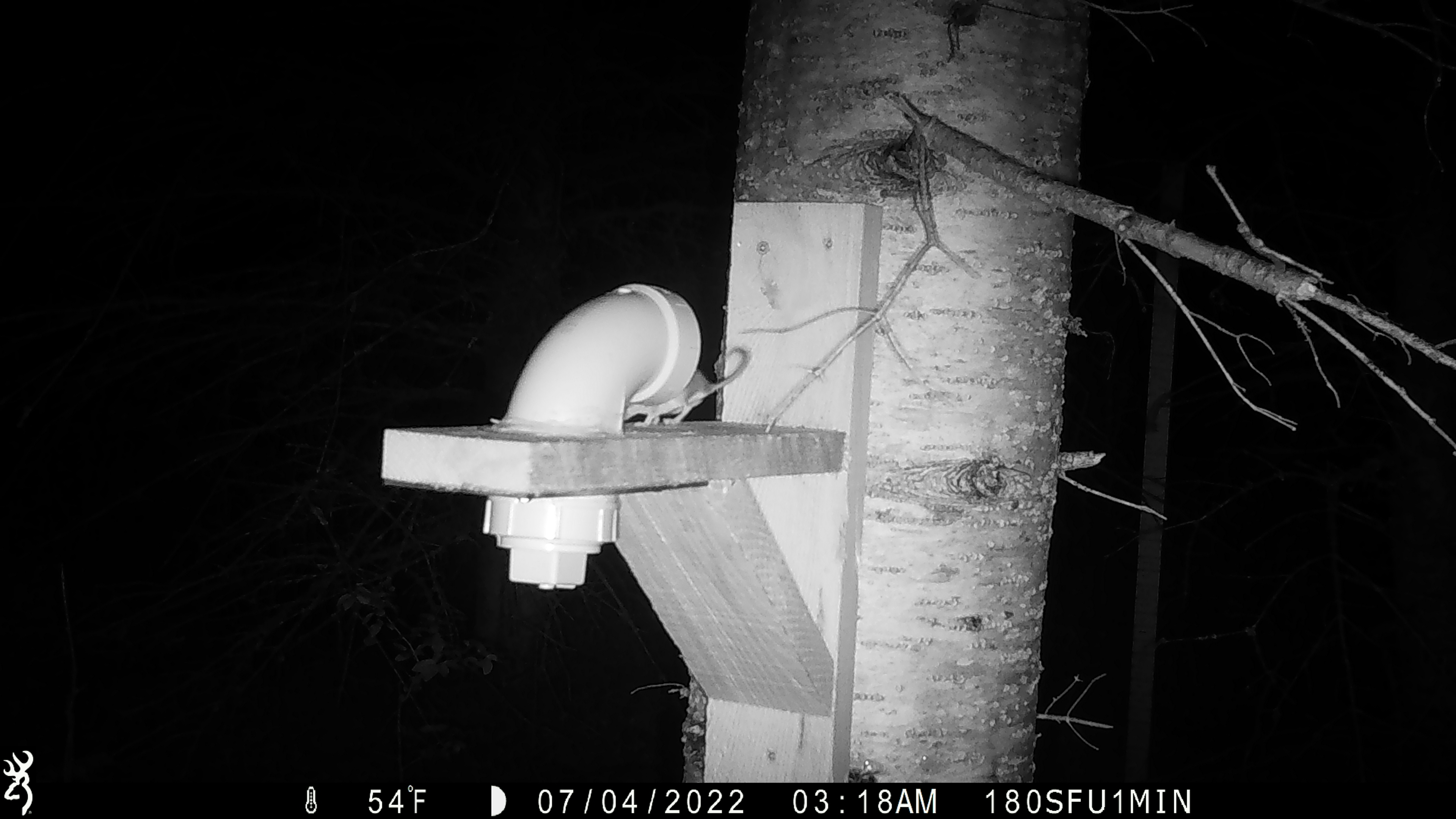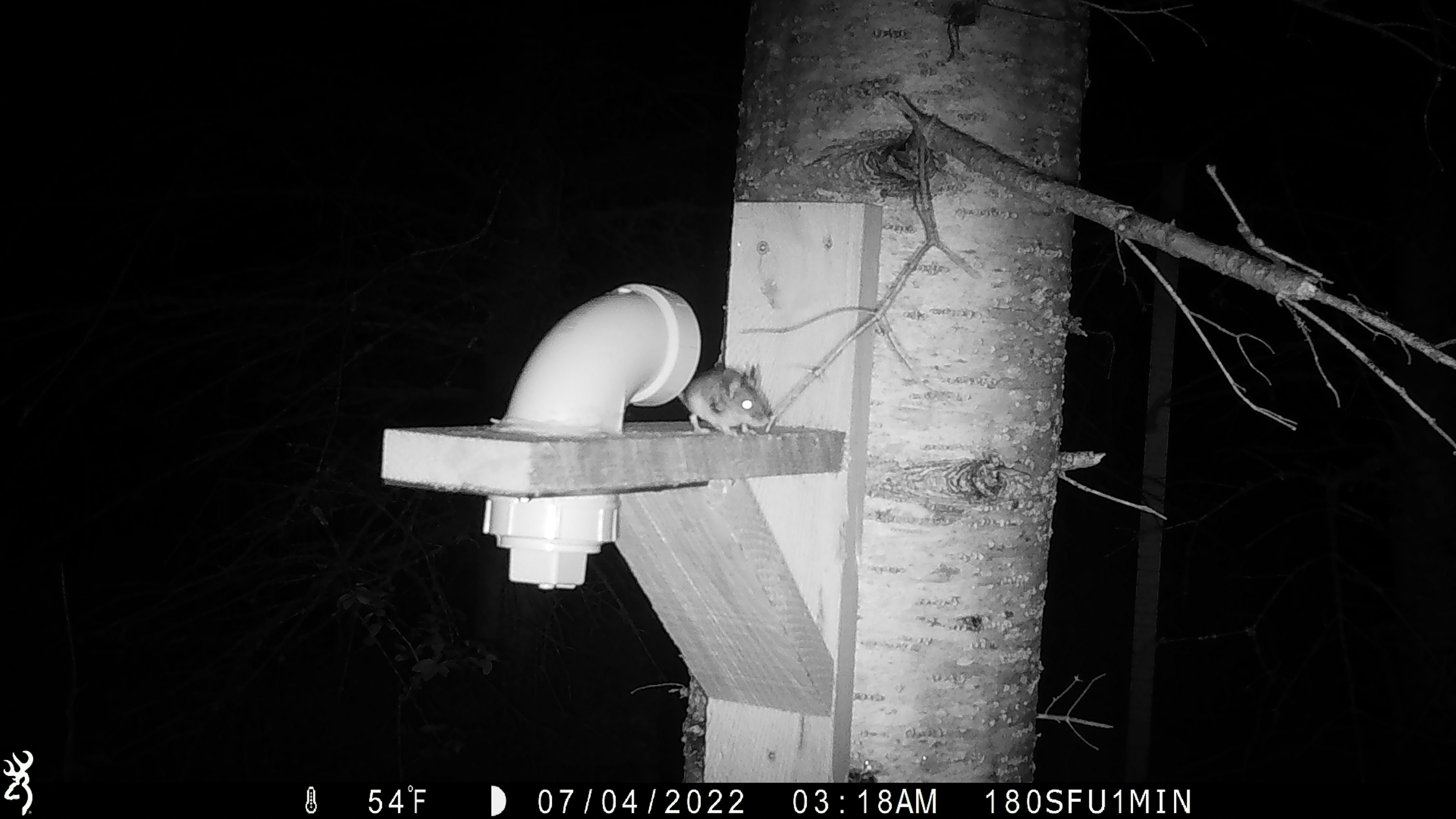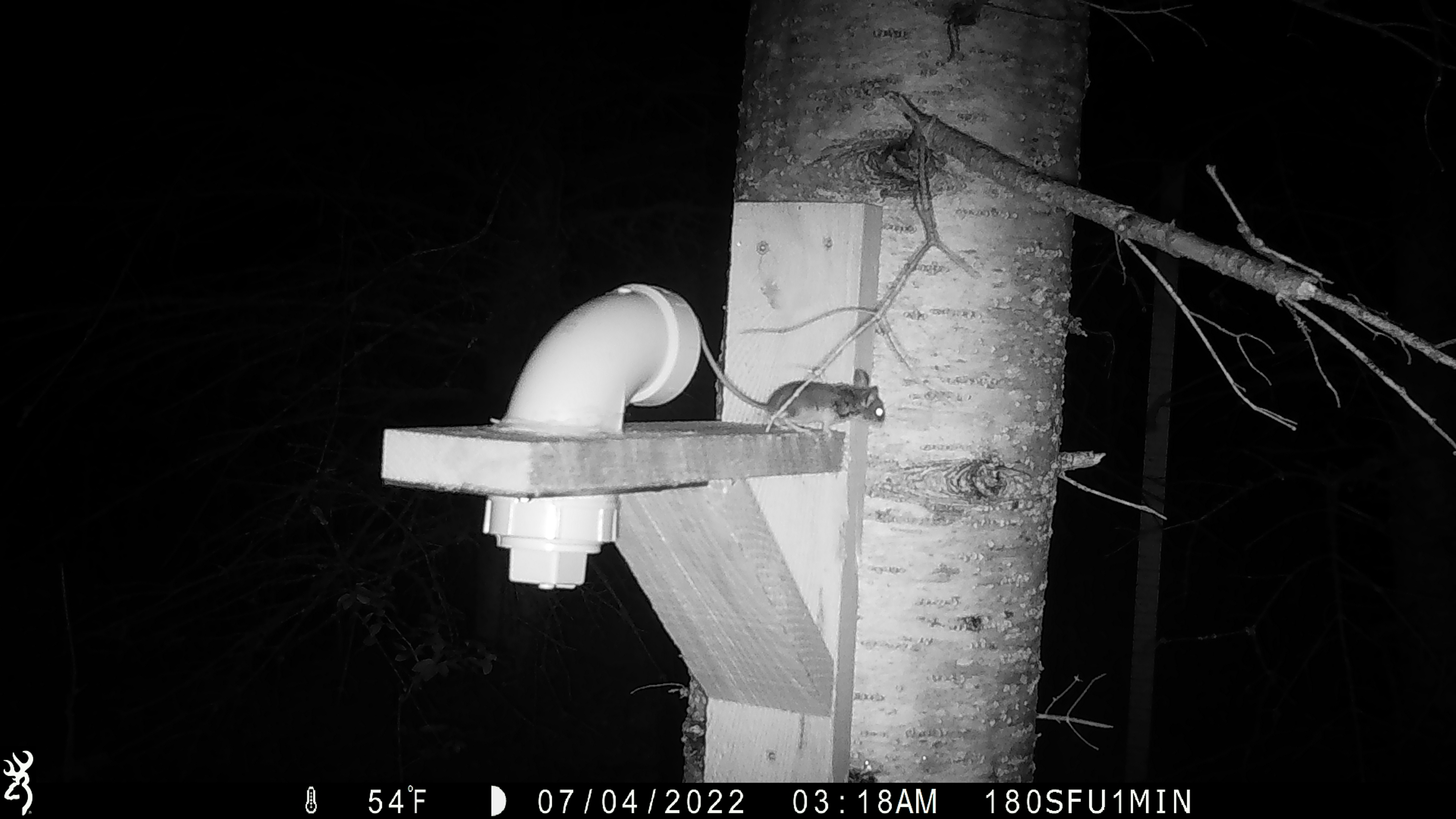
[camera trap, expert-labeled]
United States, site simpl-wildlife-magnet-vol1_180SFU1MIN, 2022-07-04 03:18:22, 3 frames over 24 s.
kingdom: Animalia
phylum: Chordata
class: Mammalia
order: Rodentia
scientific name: Rodentia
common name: mouse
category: mouse sp.